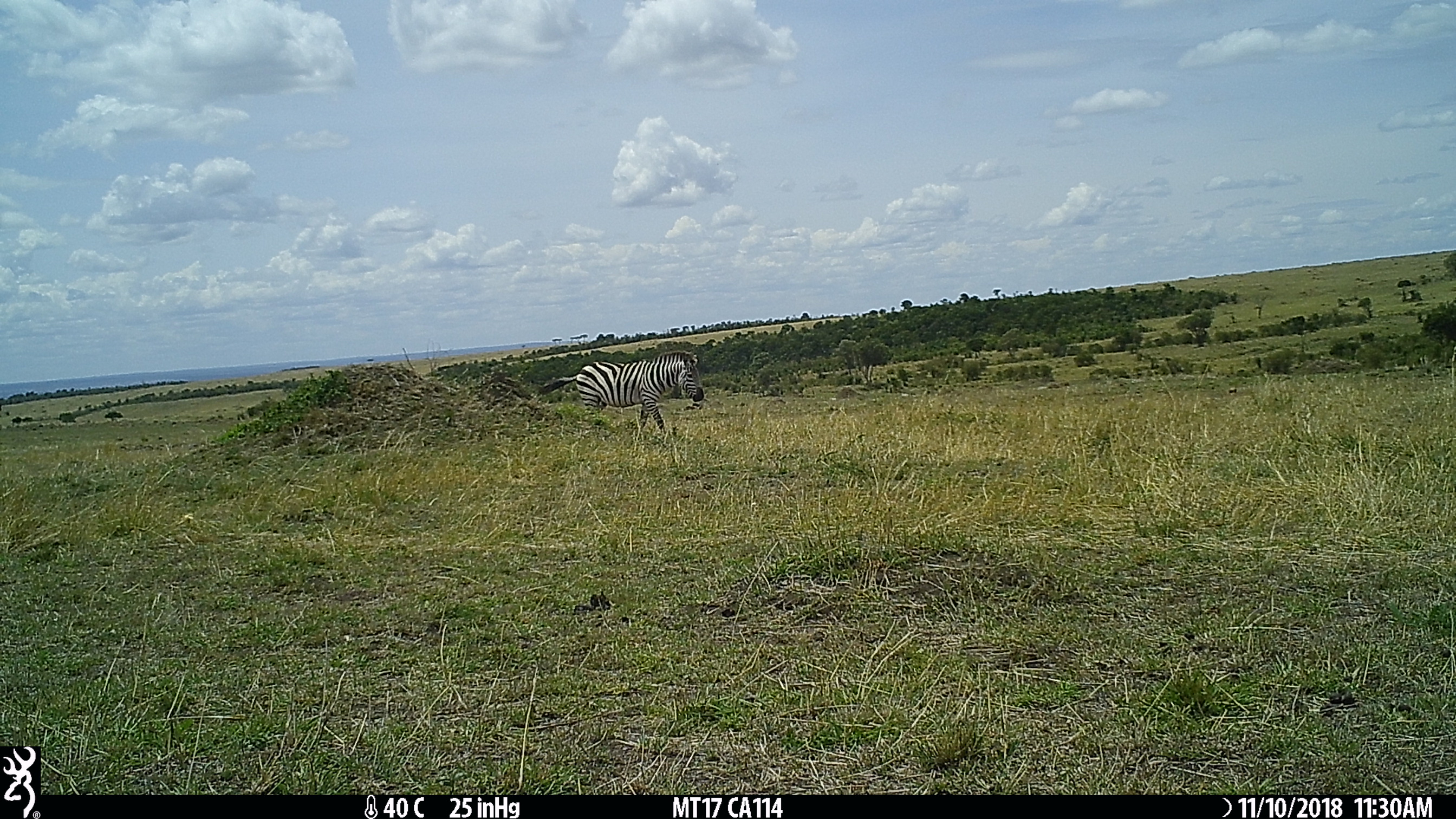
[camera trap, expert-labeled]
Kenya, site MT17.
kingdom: Animalia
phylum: Chordata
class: Mammalia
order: Perissodactyla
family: Equidae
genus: Equus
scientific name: Equus quagga burchellii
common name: burchell's zebra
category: zebra